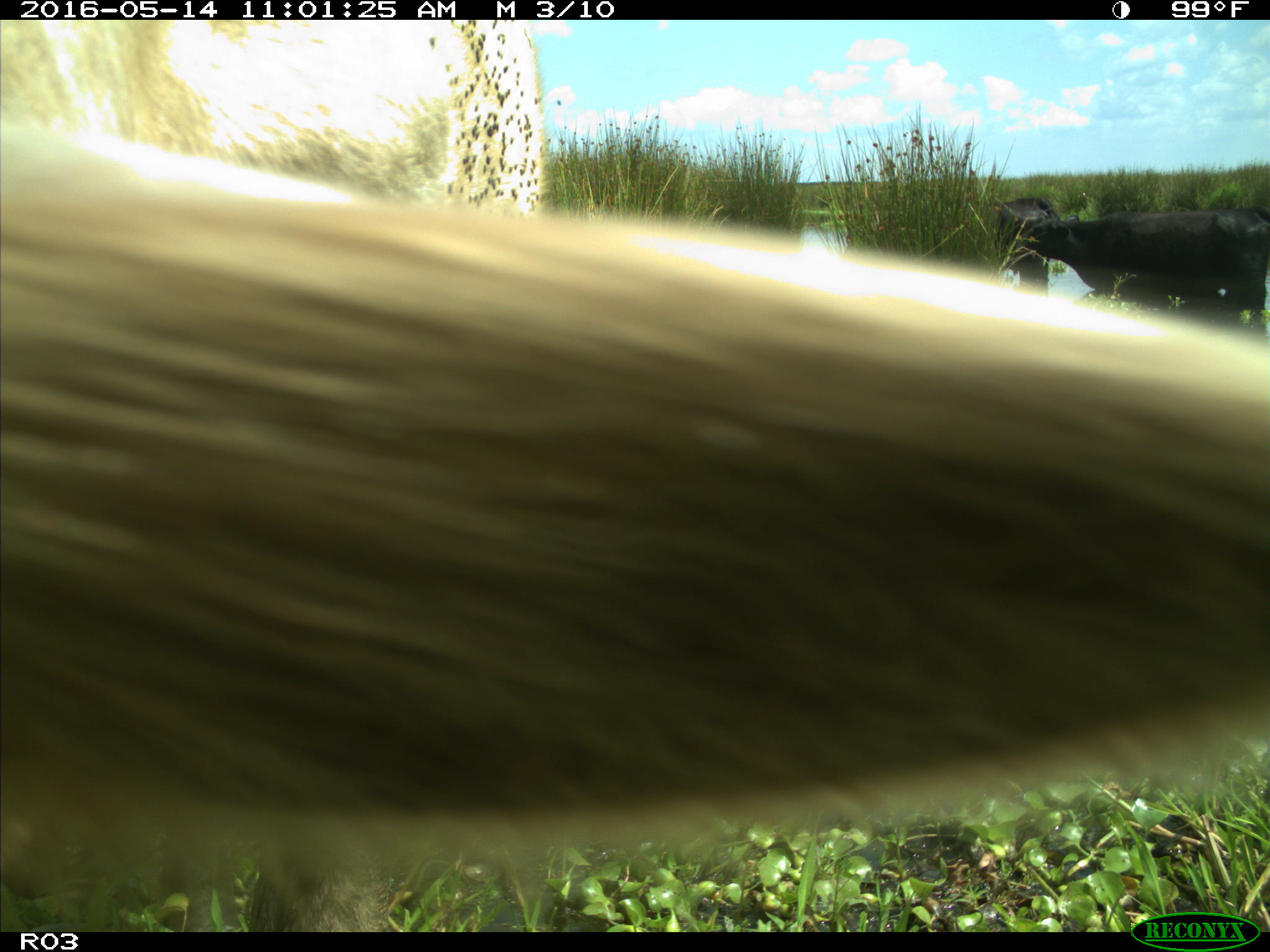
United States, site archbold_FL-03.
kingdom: Animalia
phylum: Chordata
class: Mammalia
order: Artiodactyla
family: Bovidae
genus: Bos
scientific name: Bos taurus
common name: domestic cow